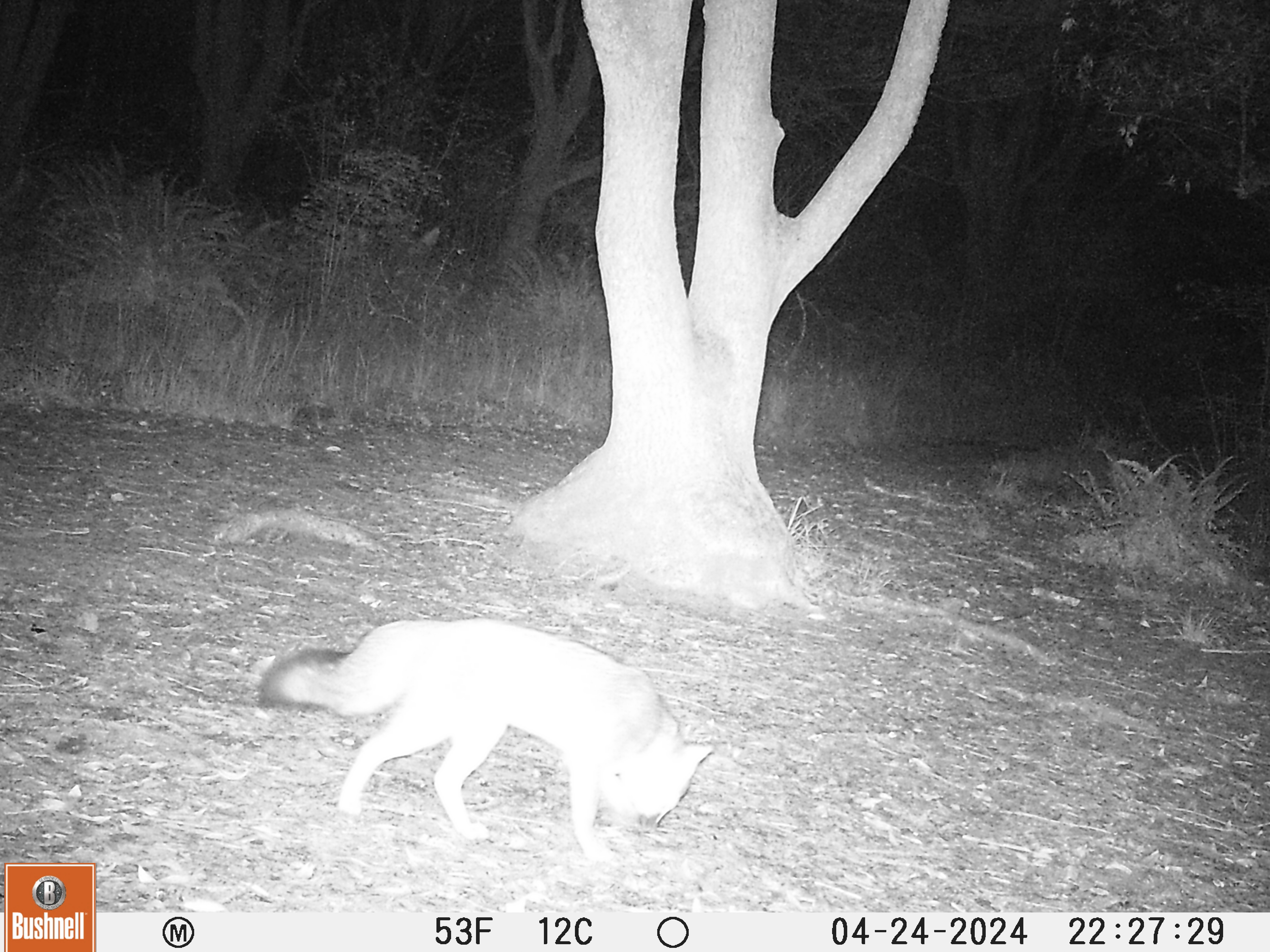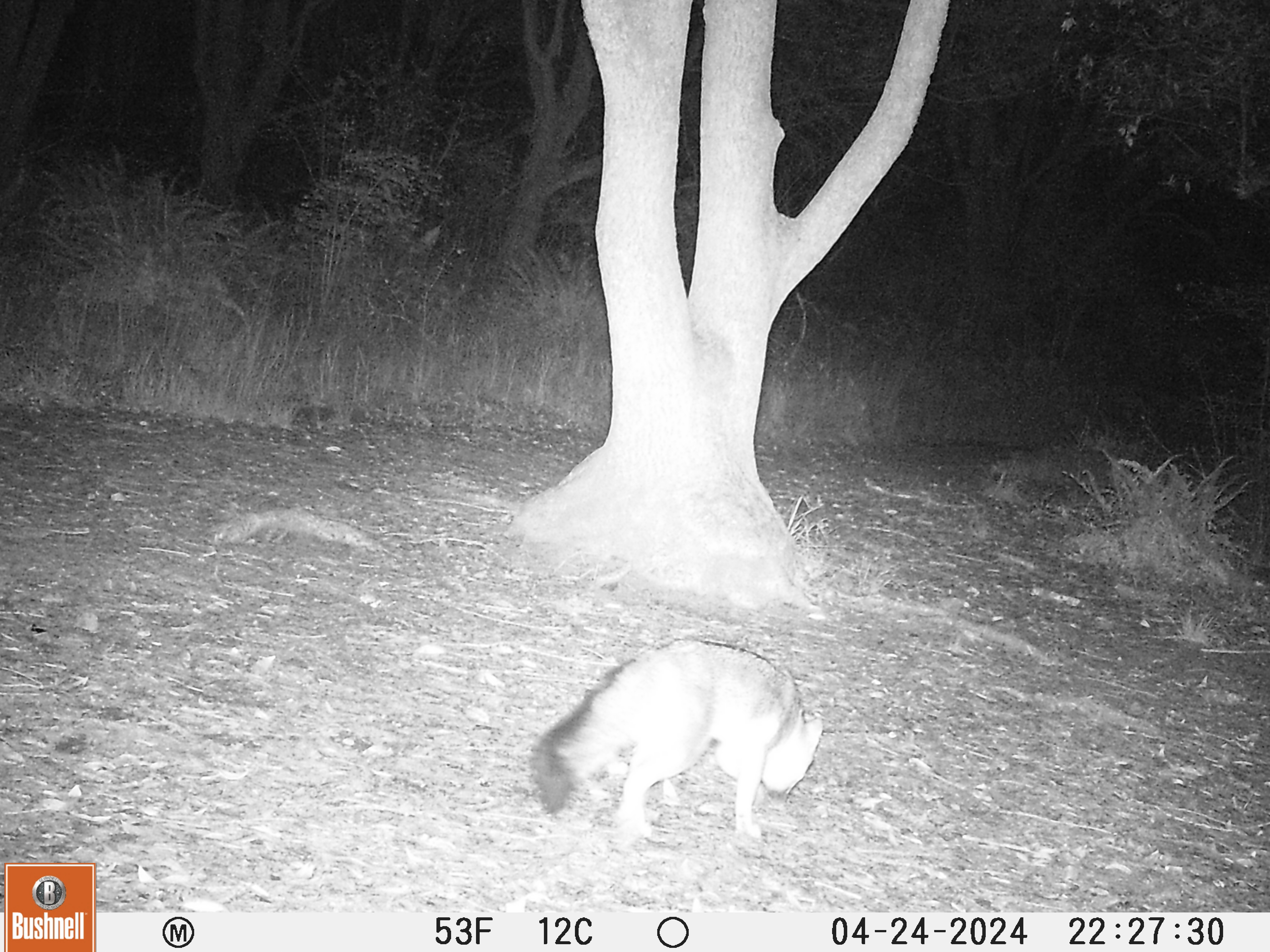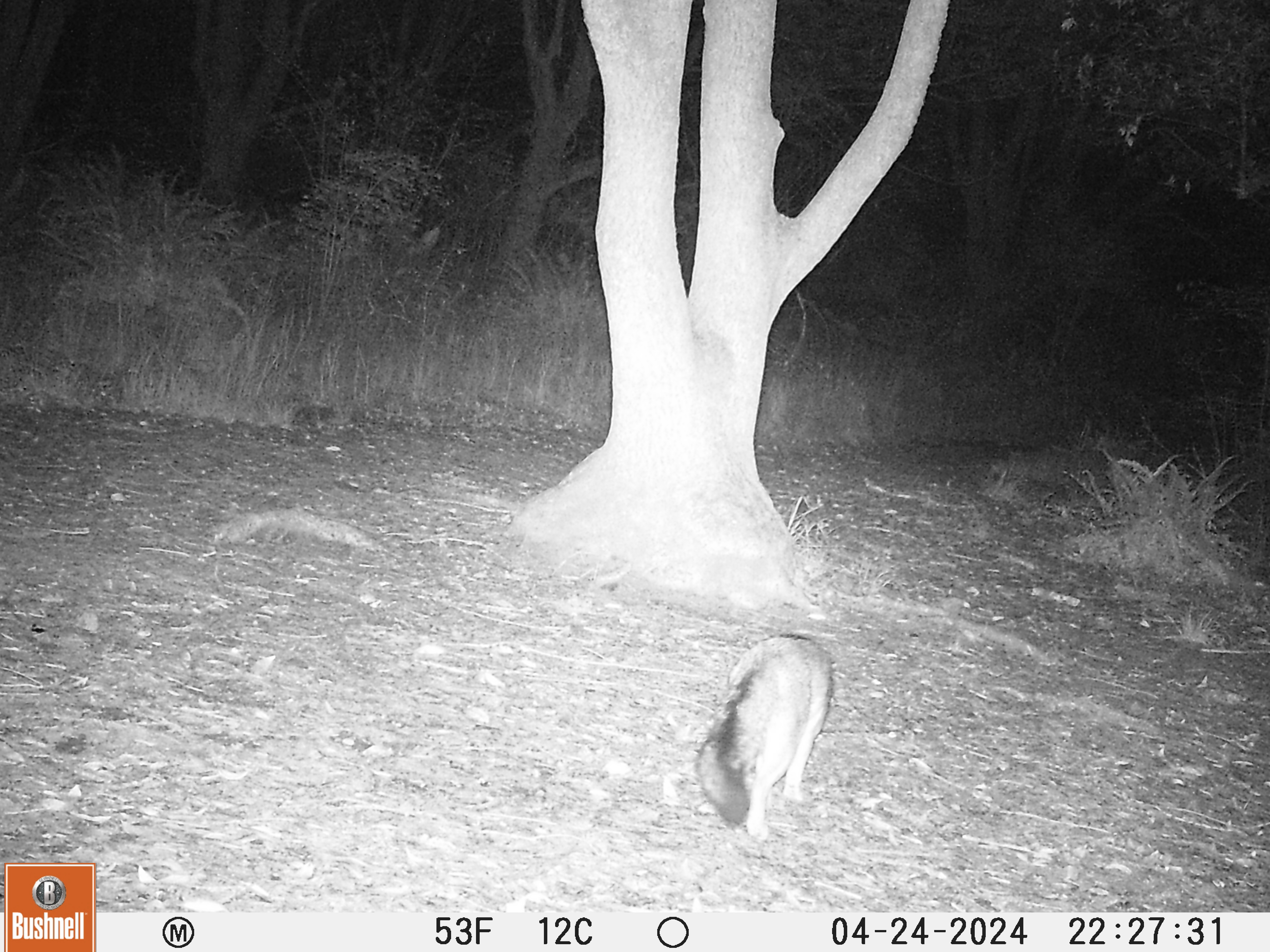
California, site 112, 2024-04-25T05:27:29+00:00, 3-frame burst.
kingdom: Animalia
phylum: Chordata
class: Mammalia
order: Carnivora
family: Canidae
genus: Urocyon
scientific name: Urocyon cinereoargenteus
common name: gray fox